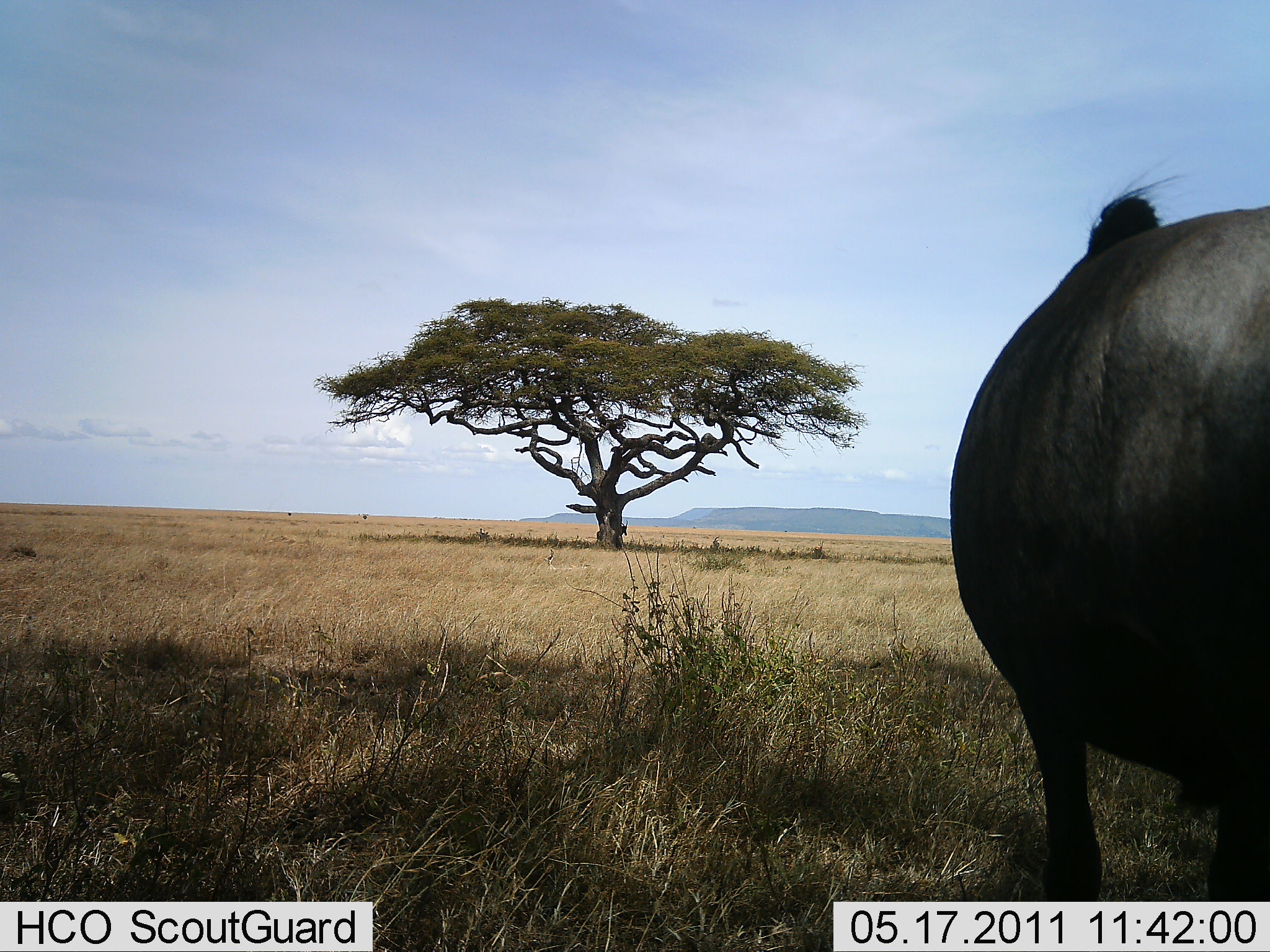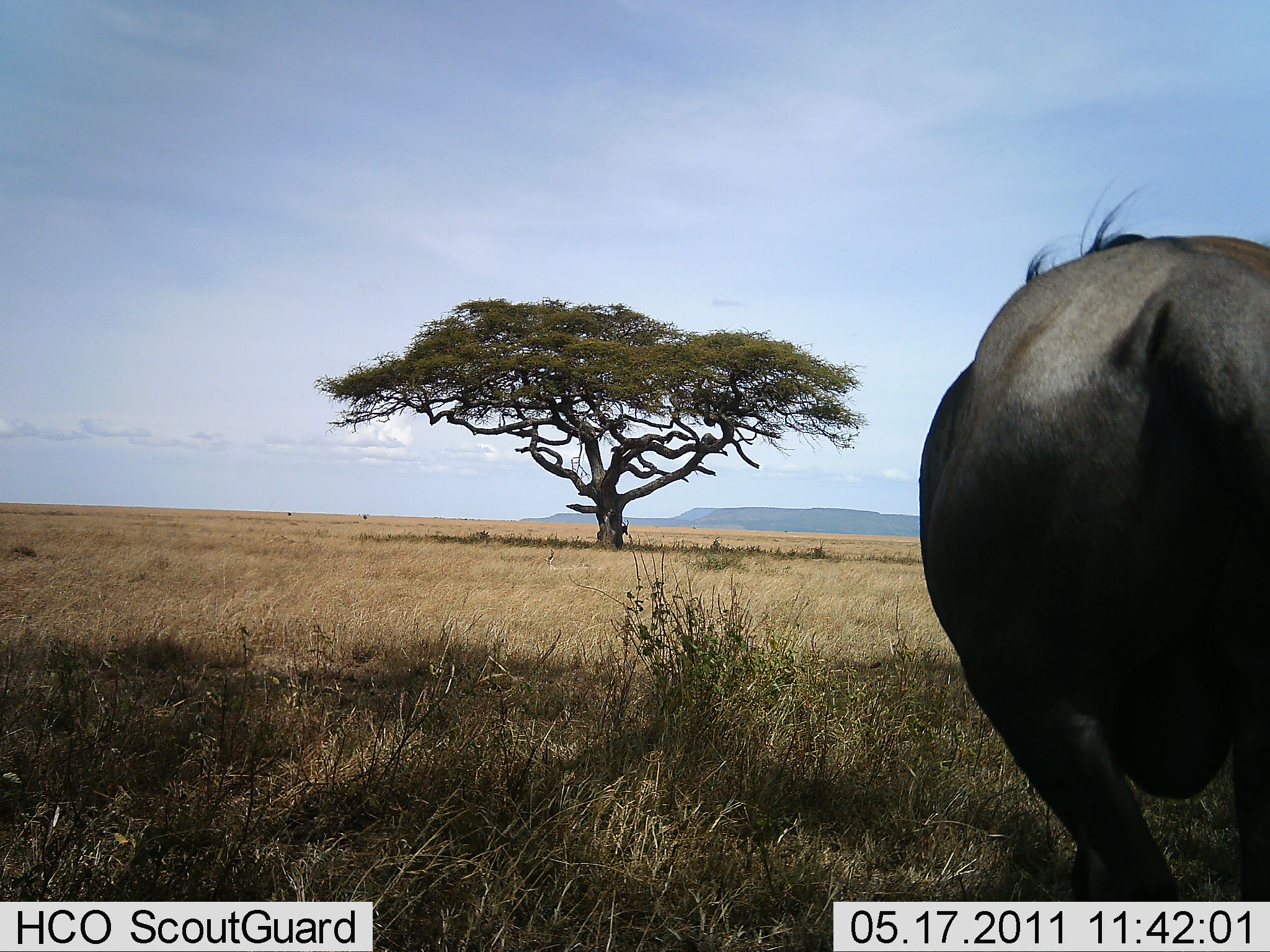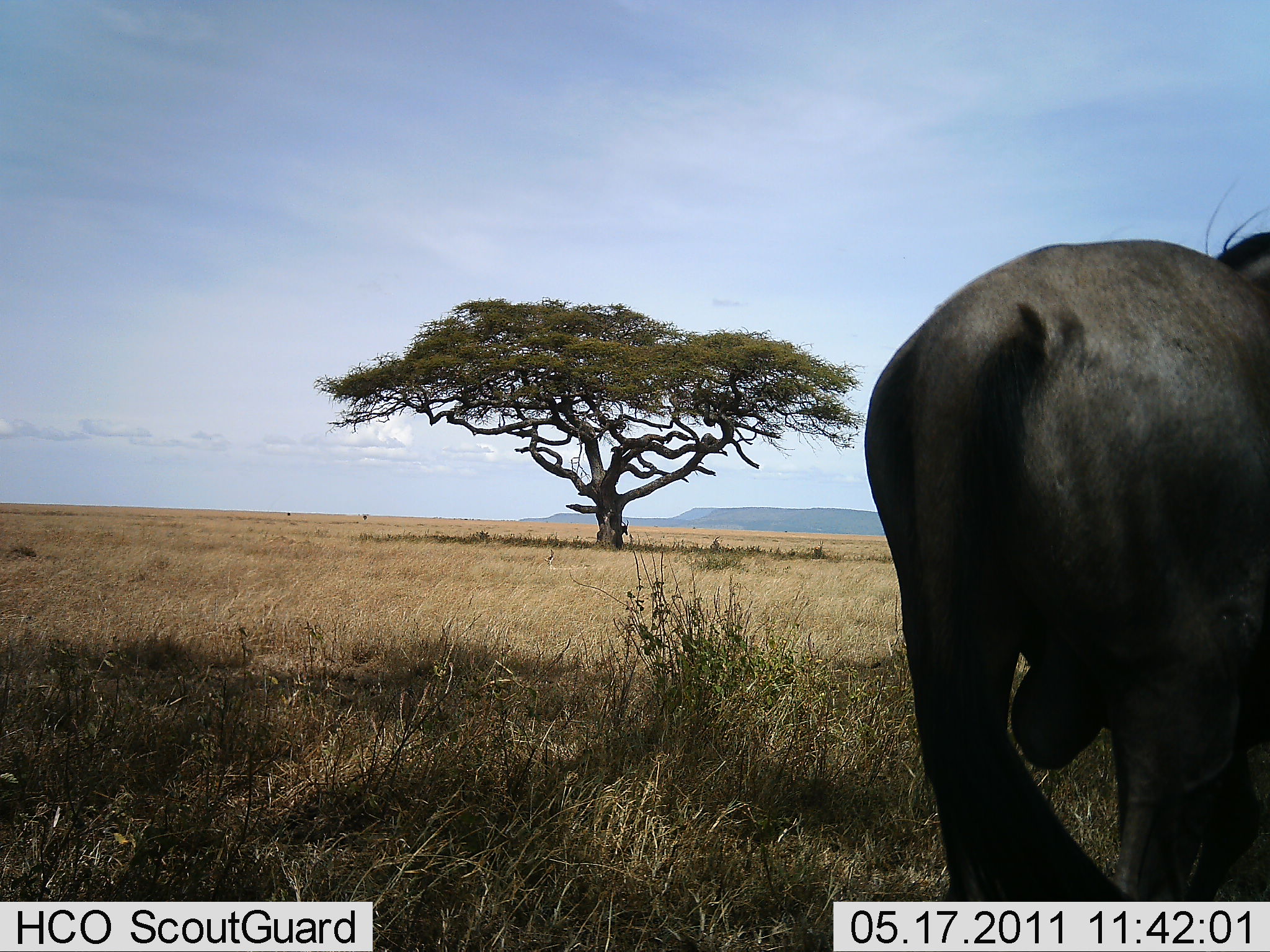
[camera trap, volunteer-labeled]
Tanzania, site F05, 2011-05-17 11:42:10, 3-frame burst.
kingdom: Animalia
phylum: Chordata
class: Mammalia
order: Artiodactyla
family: Bovidae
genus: Syncerus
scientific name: Syncerus caffer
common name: cape buffalo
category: buffalo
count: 1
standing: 80%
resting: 0%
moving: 20%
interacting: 0%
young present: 0%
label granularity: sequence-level